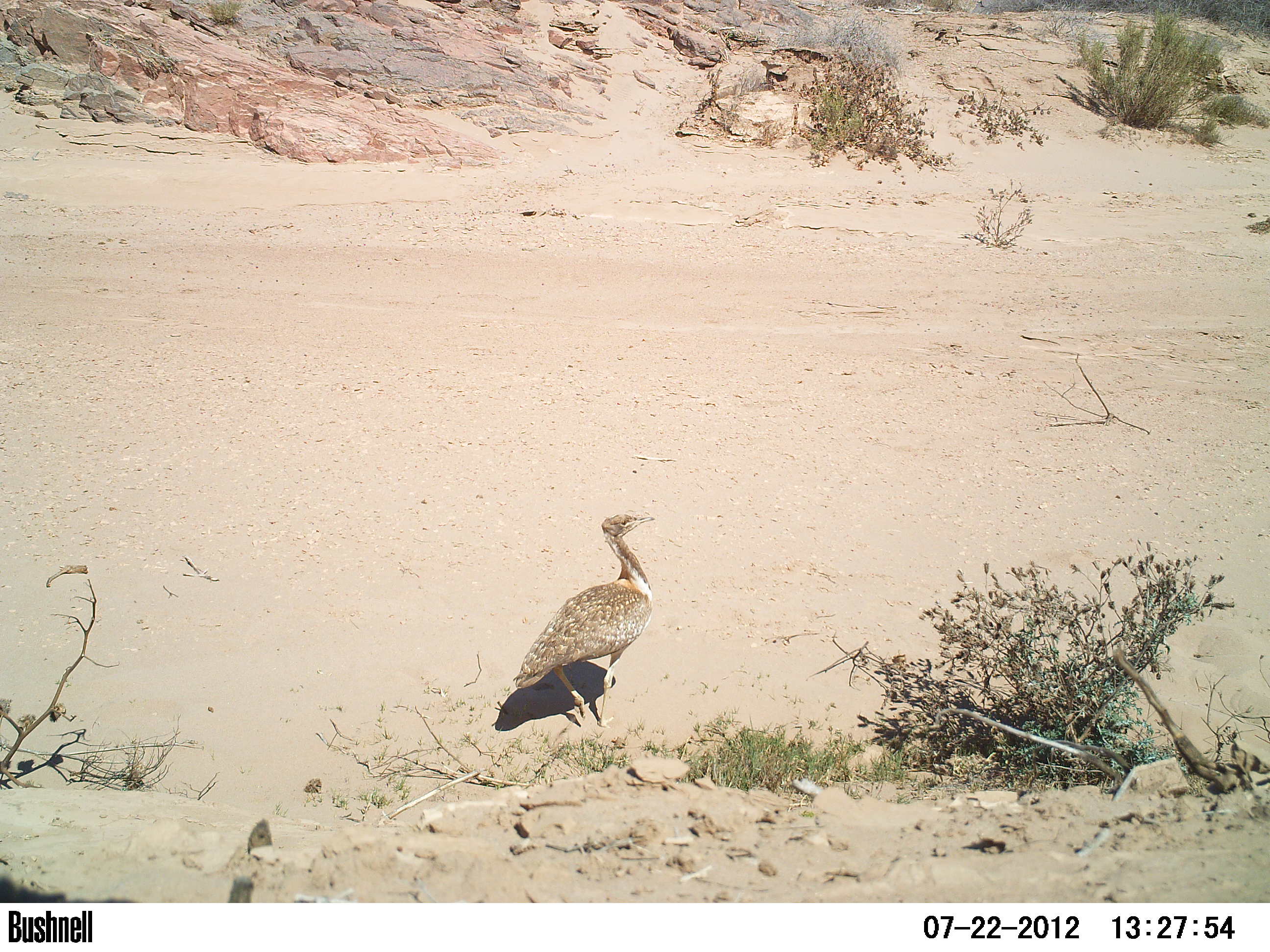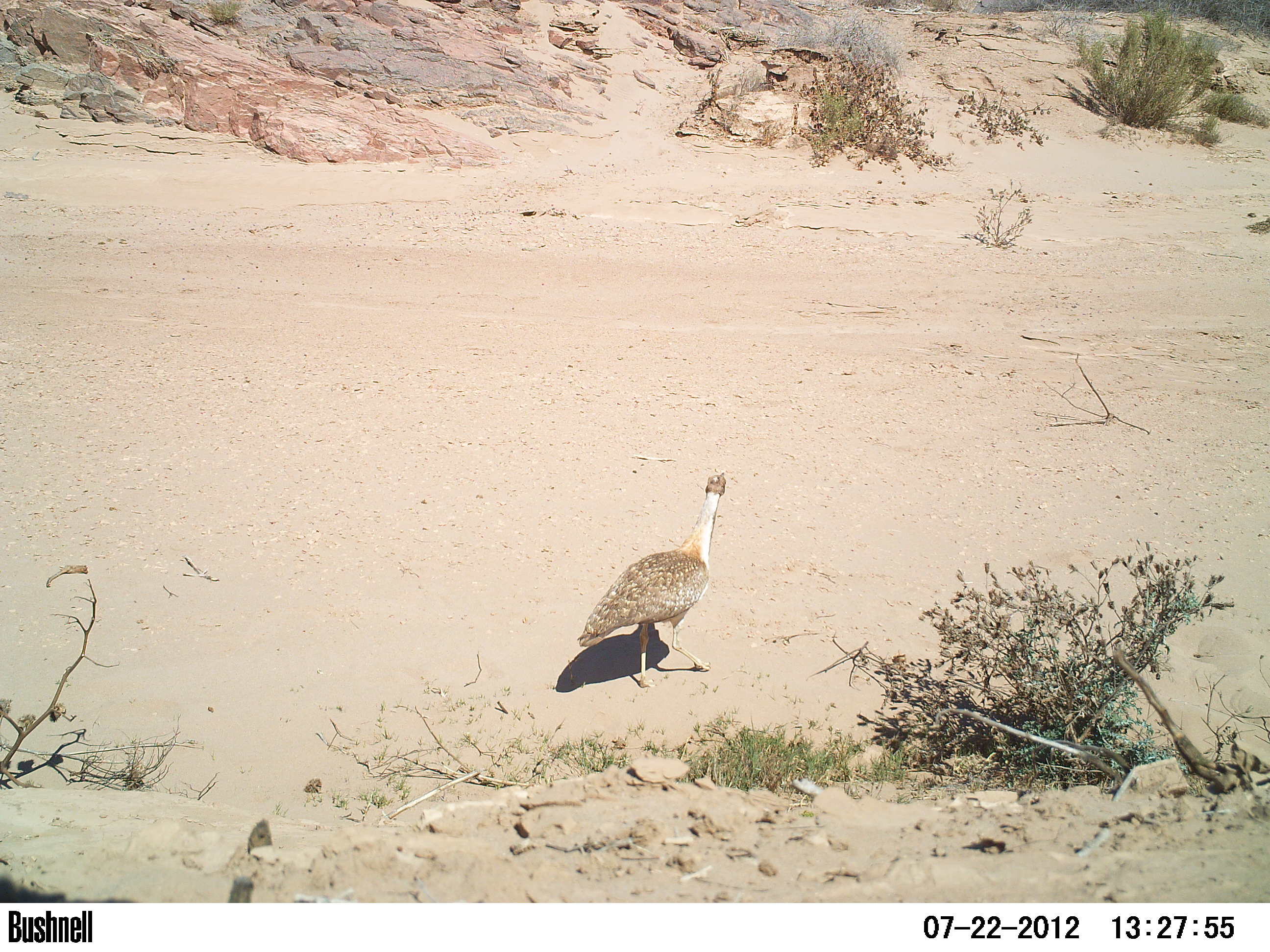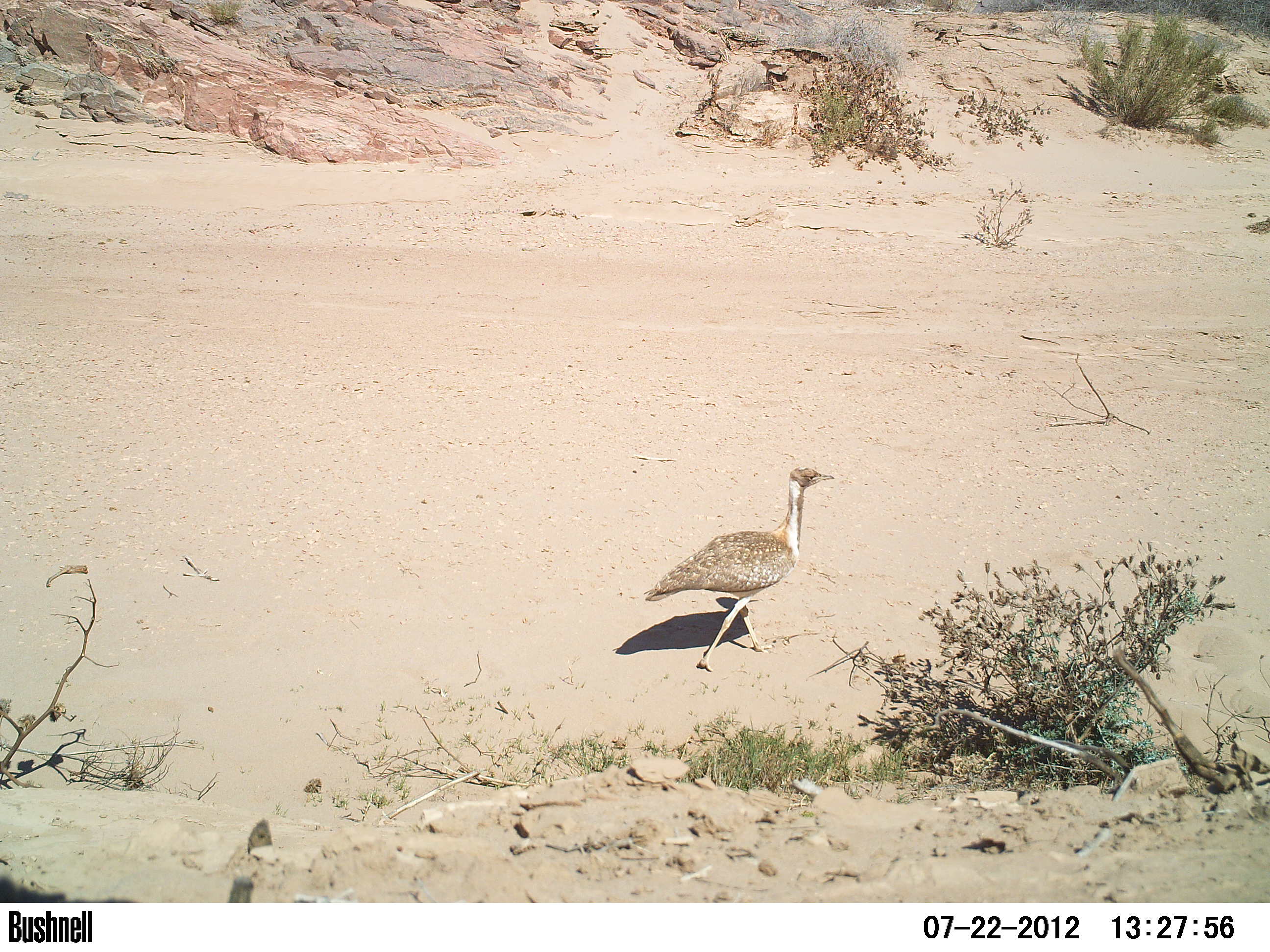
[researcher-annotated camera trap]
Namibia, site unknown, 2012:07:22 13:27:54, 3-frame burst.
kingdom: Animalia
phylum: Chordata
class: Aves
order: Otidiformes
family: Otididae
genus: Neotis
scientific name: Neotis ludwigii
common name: ludwig's bustard